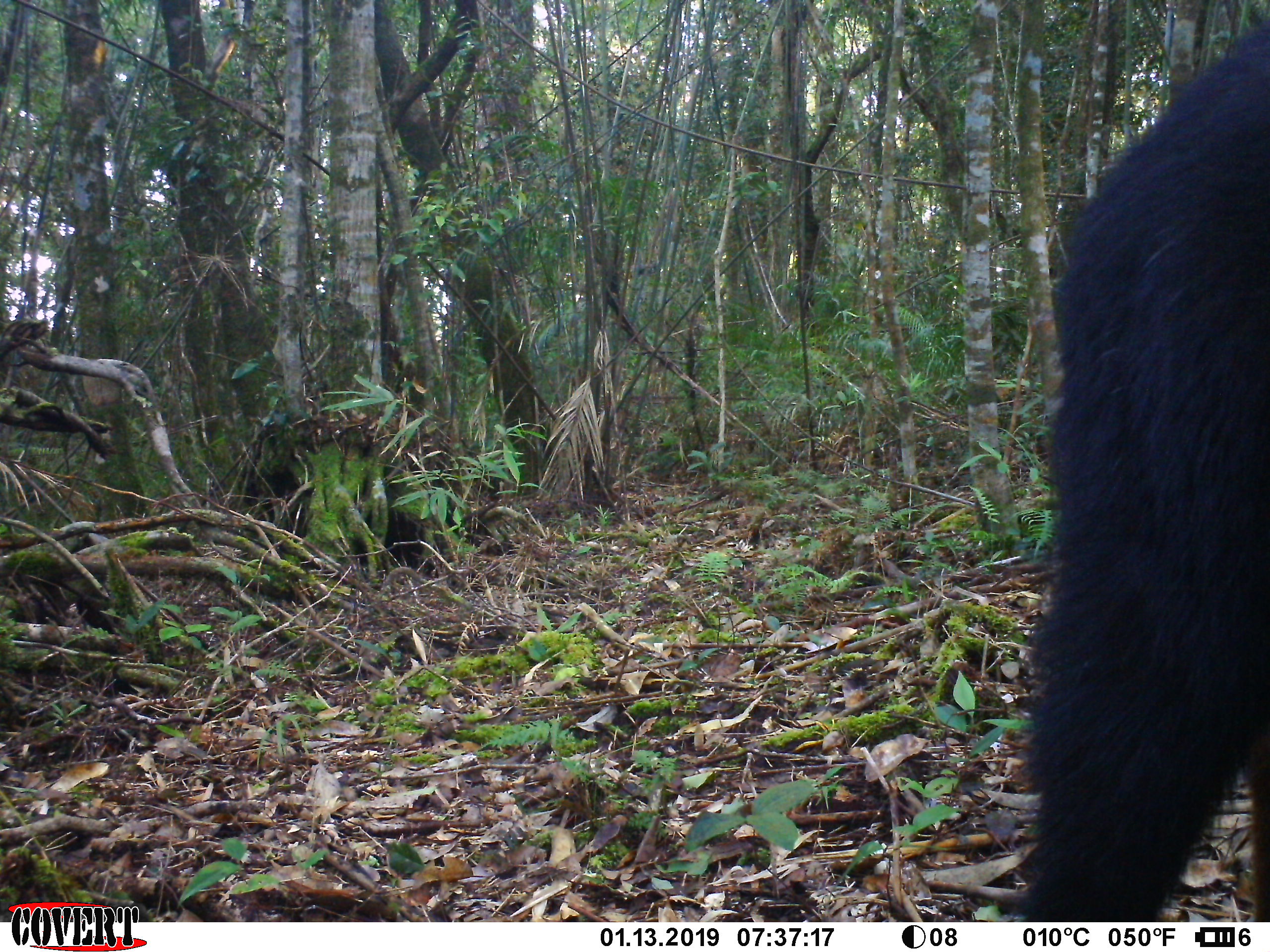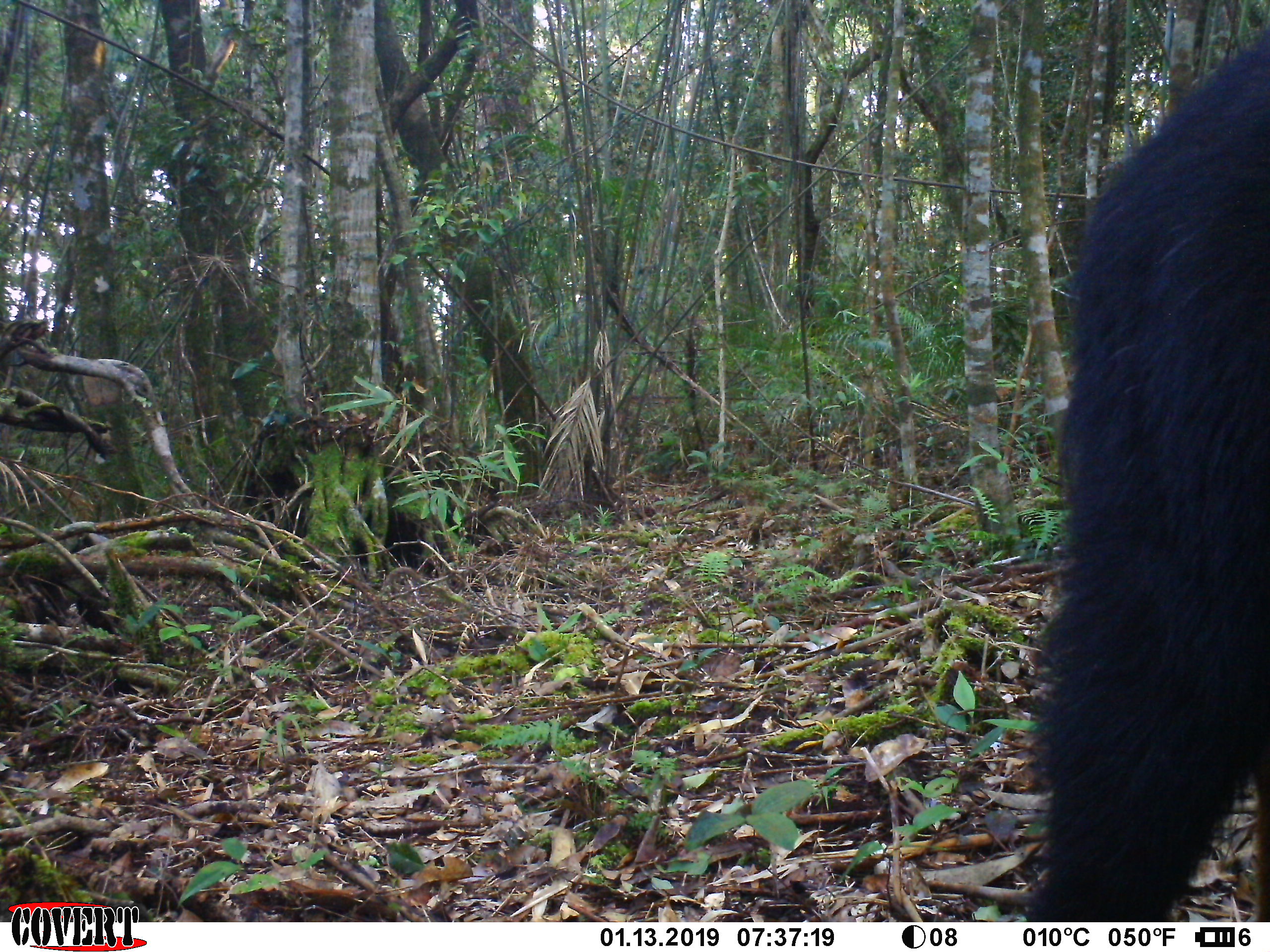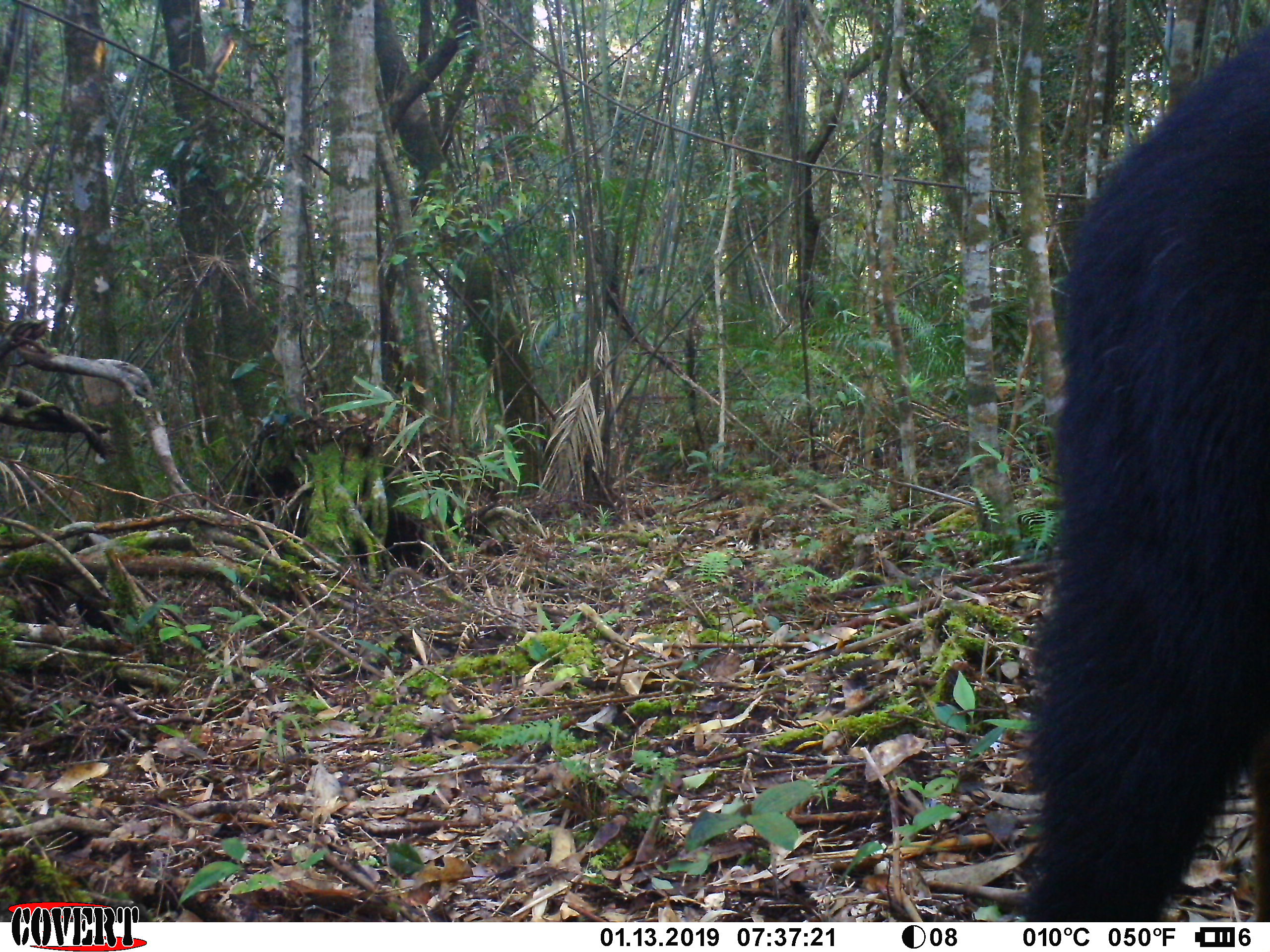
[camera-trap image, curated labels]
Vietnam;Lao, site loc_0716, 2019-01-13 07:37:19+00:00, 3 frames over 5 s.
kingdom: Animalia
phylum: Chordata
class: Mammalia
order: Artiodactyla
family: Bovidae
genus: Capricornis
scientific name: Capricornis sumatraensis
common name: chinese serow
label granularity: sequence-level